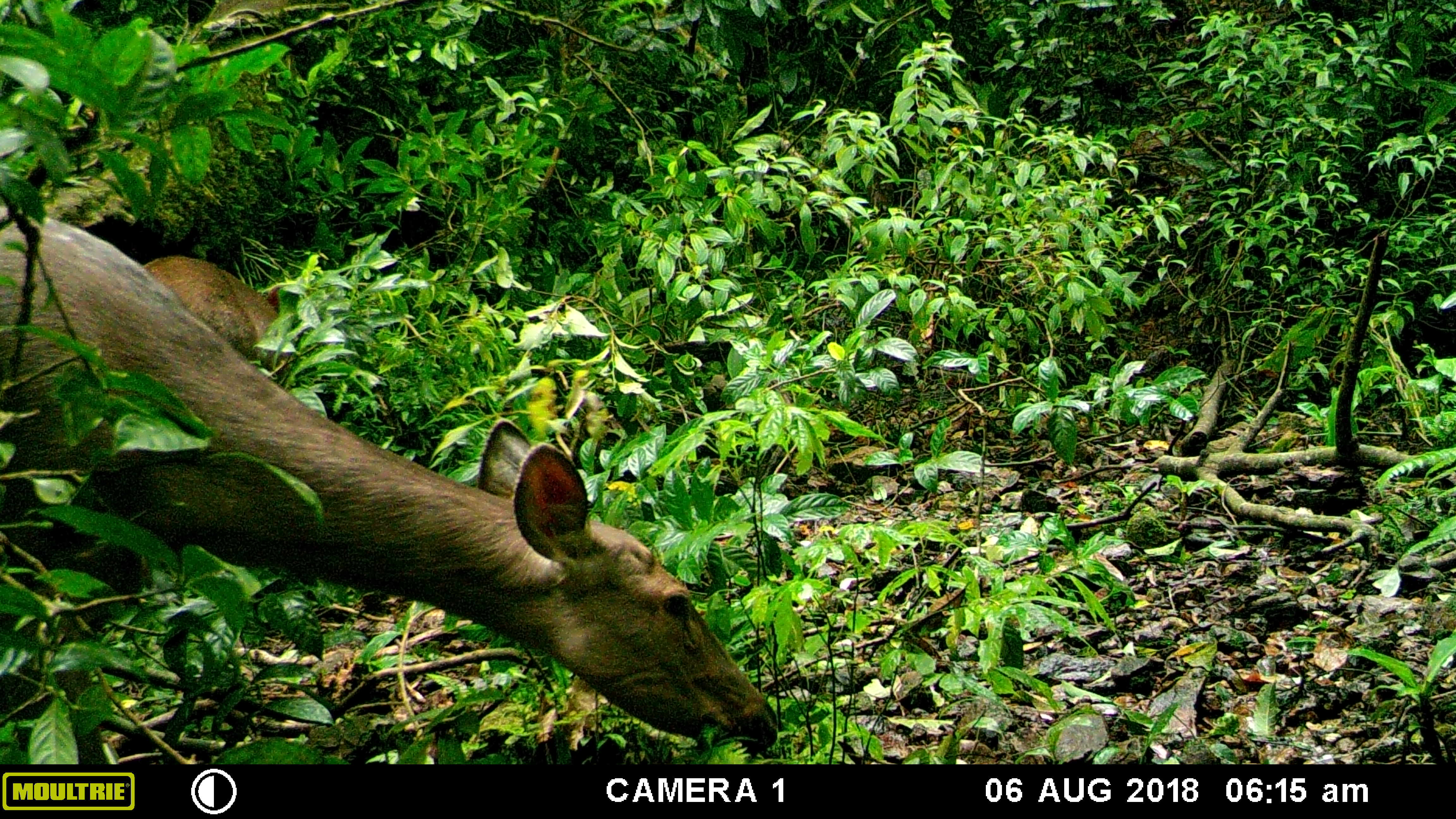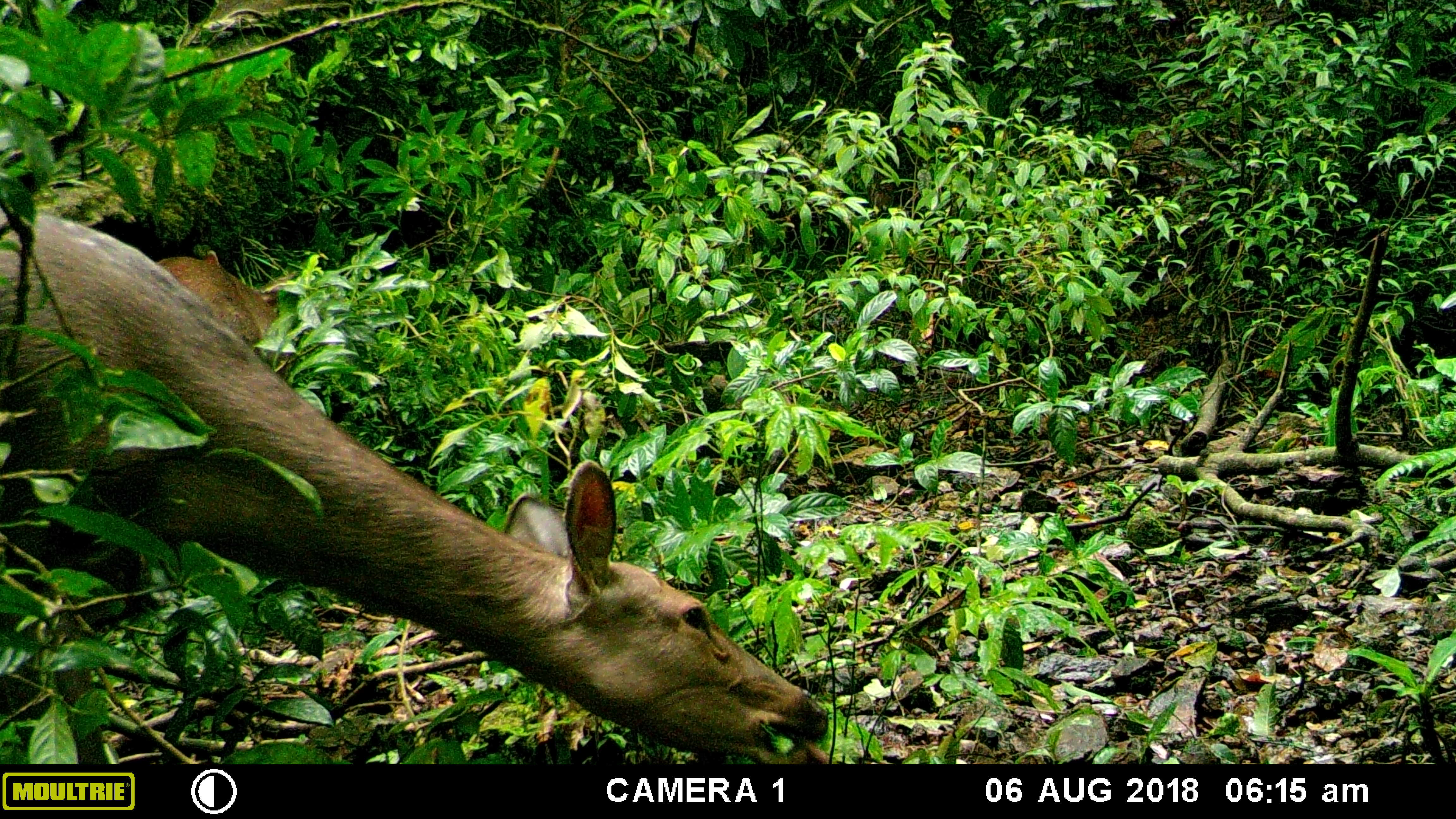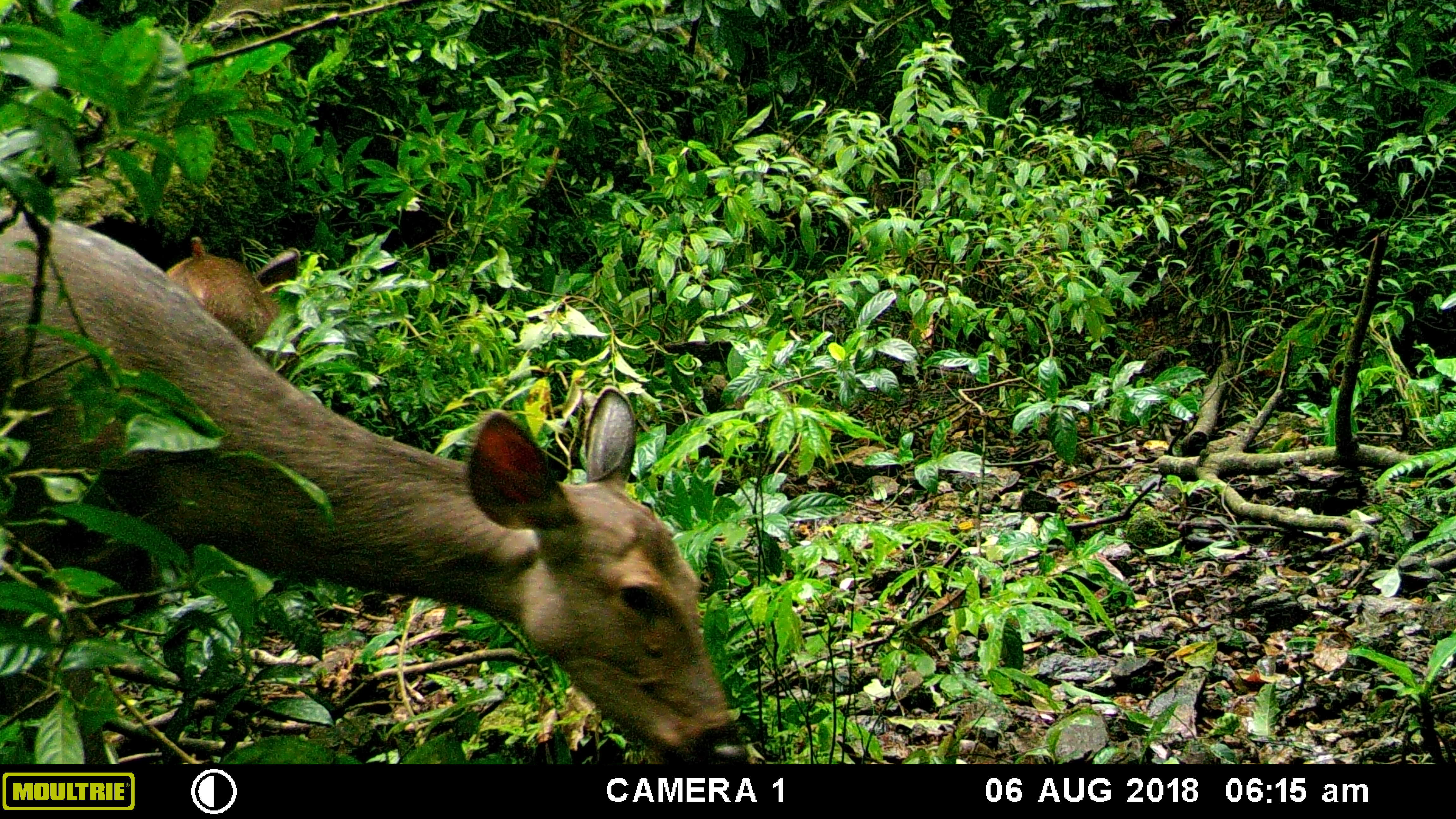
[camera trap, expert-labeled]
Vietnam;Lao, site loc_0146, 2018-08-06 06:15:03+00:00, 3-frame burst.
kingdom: Animalia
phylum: Chordata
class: Mammalia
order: Artiodactyla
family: Cervidae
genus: Rusa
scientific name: Rusa unicolor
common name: sambar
Sambar (Rusa unicolor). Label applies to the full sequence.